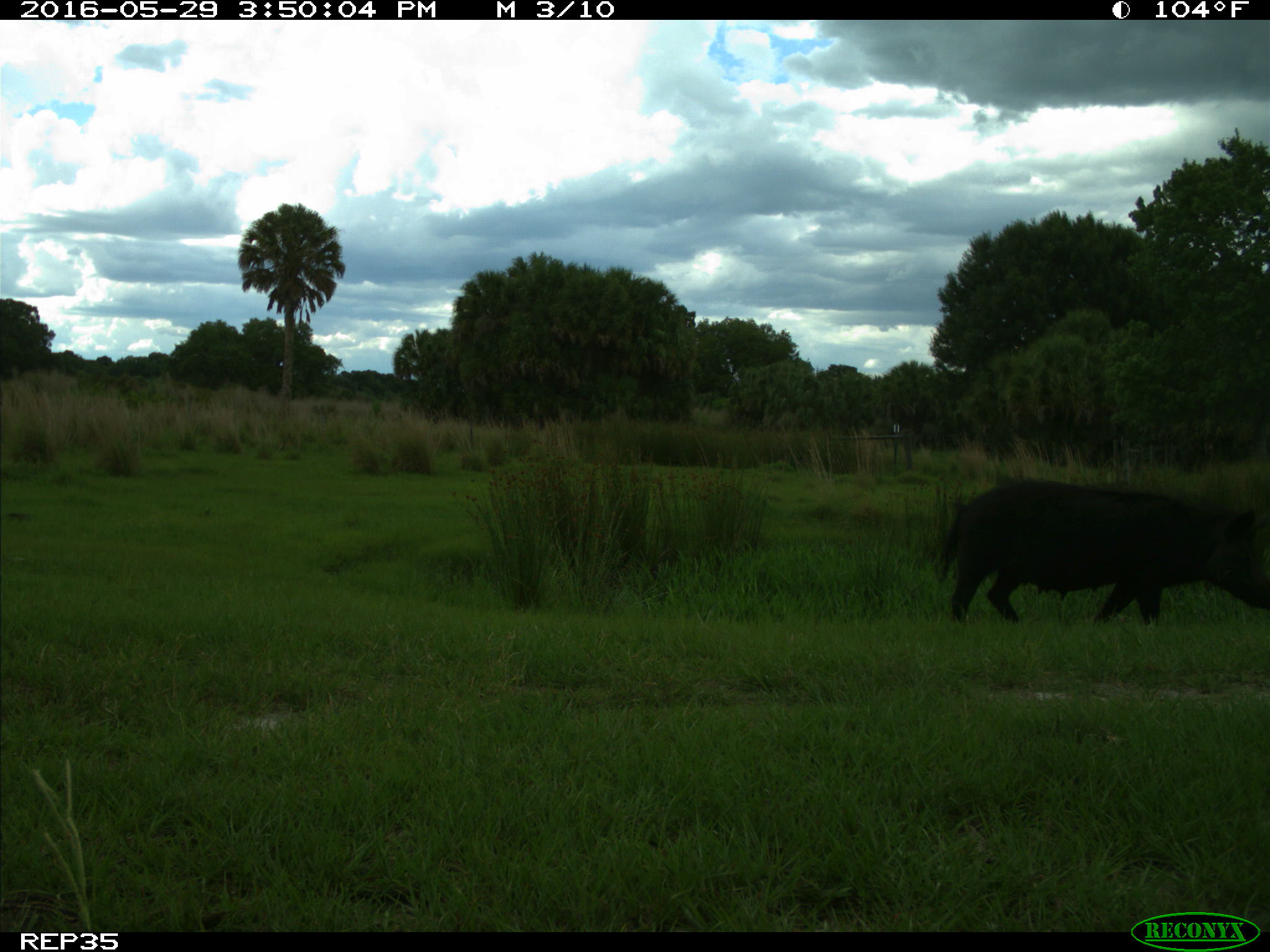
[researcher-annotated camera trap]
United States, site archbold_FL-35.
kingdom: Animalia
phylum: Chordata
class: Mammalia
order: Artiodactyla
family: Suidae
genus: Sus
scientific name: Sus scrofa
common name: wild boar